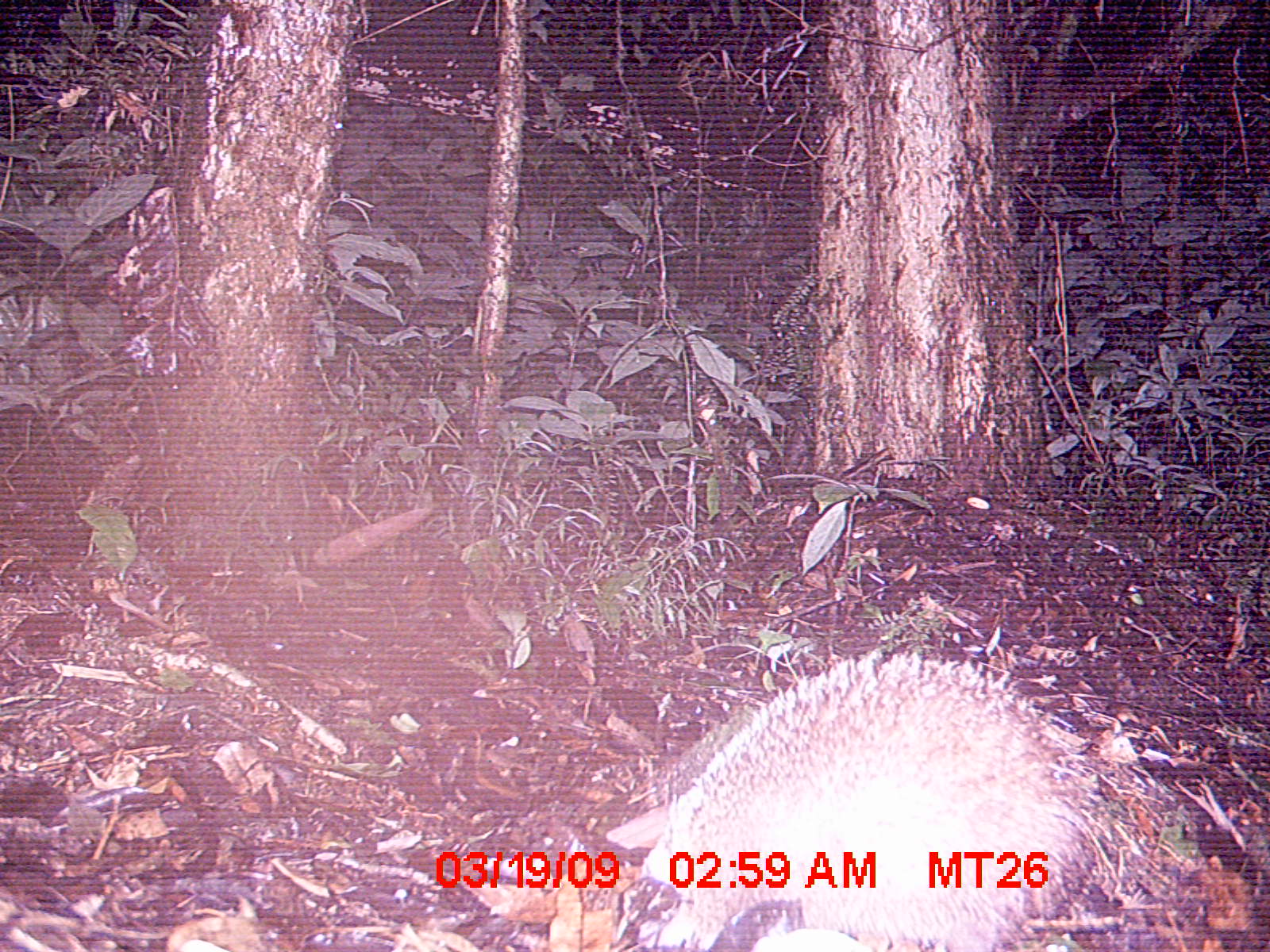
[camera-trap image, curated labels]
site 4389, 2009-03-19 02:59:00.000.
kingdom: Animalia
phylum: Chordata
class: Mammalia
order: Afrosoricida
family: Tenrecidae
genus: Tenrec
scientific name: Tenrec ecaudatus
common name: tailless tenrec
Tenrec ecaudatus (tailless tenrec), count 1.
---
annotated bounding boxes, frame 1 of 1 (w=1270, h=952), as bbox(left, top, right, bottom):
tenrec ecaudatus: bbox(600, 644, 1169, 951)